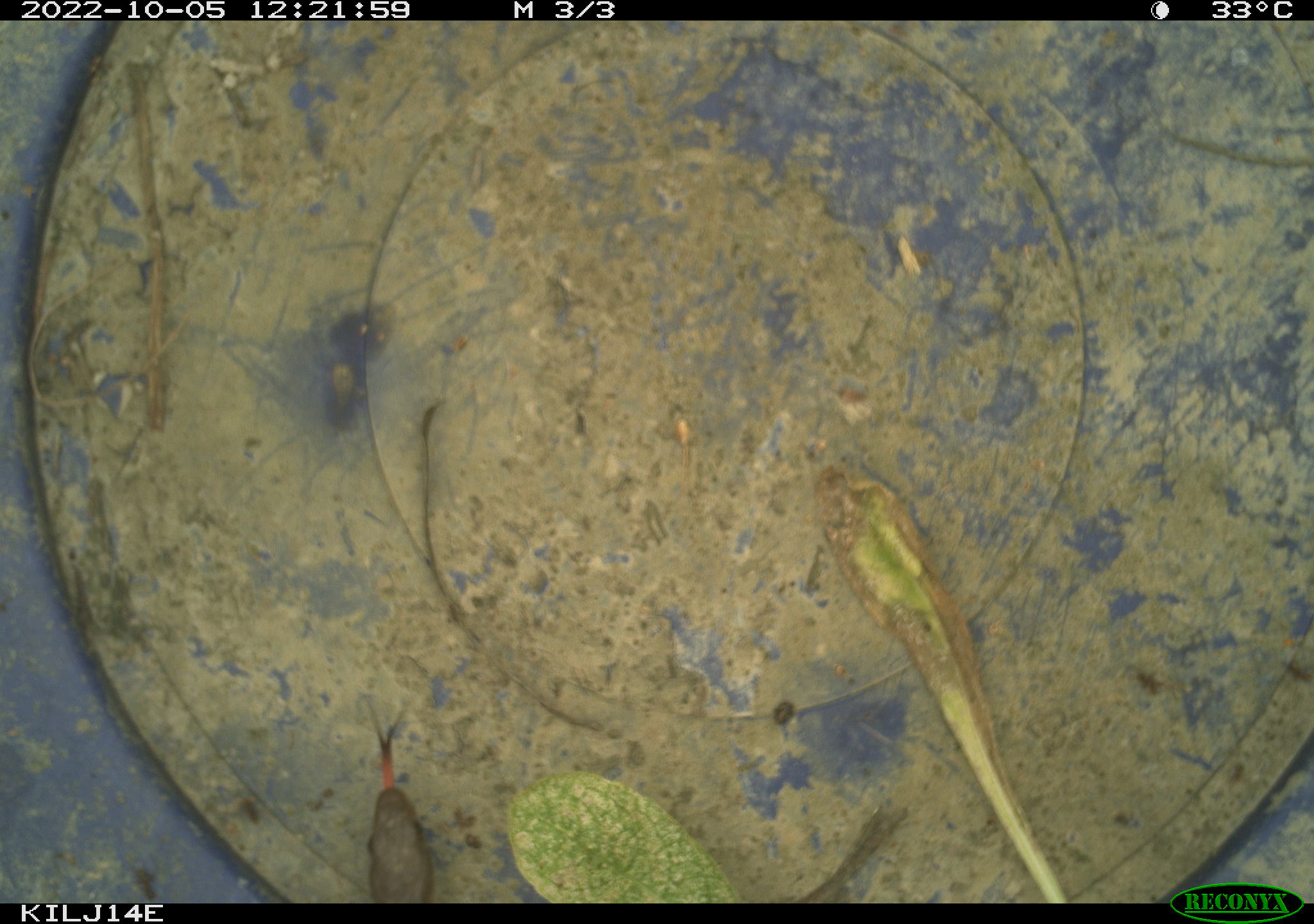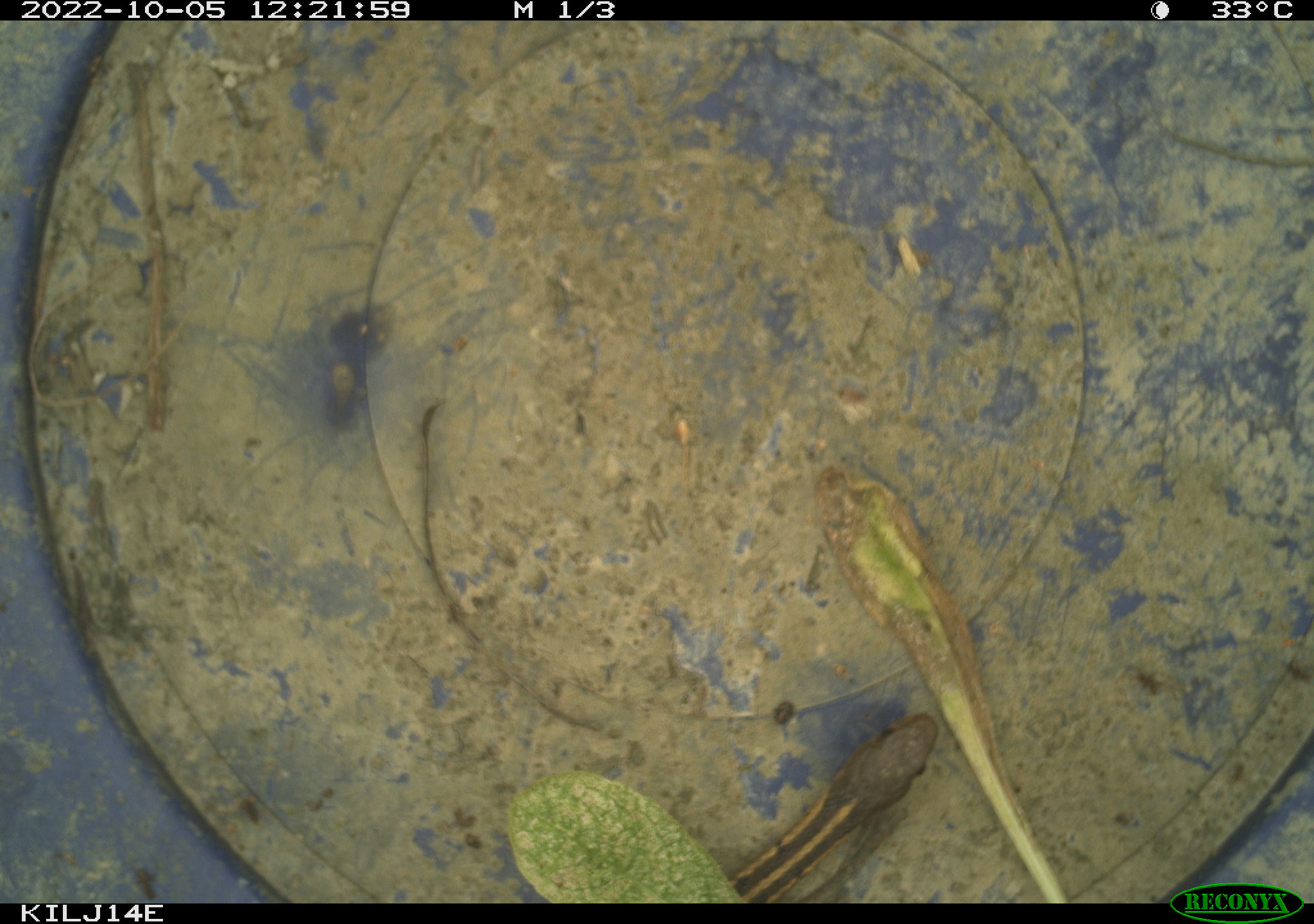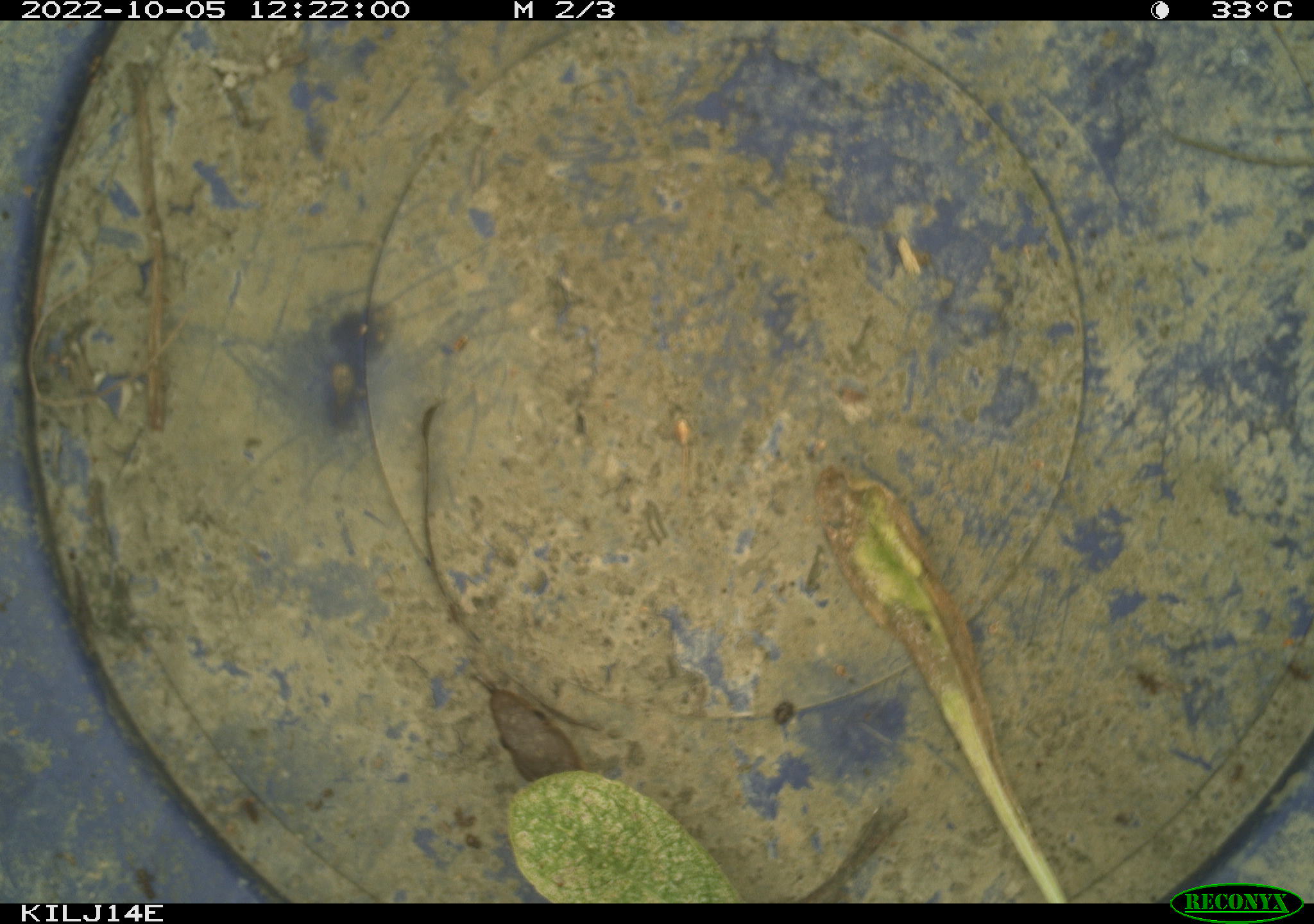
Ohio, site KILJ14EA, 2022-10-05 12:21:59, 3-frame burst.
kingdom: Animalia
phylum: Chordata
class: Reptilia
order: Squamata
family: Colubridae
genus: Thamnophis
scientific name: Thamnophis sirtalis sirtalis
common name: eastern gartersnake